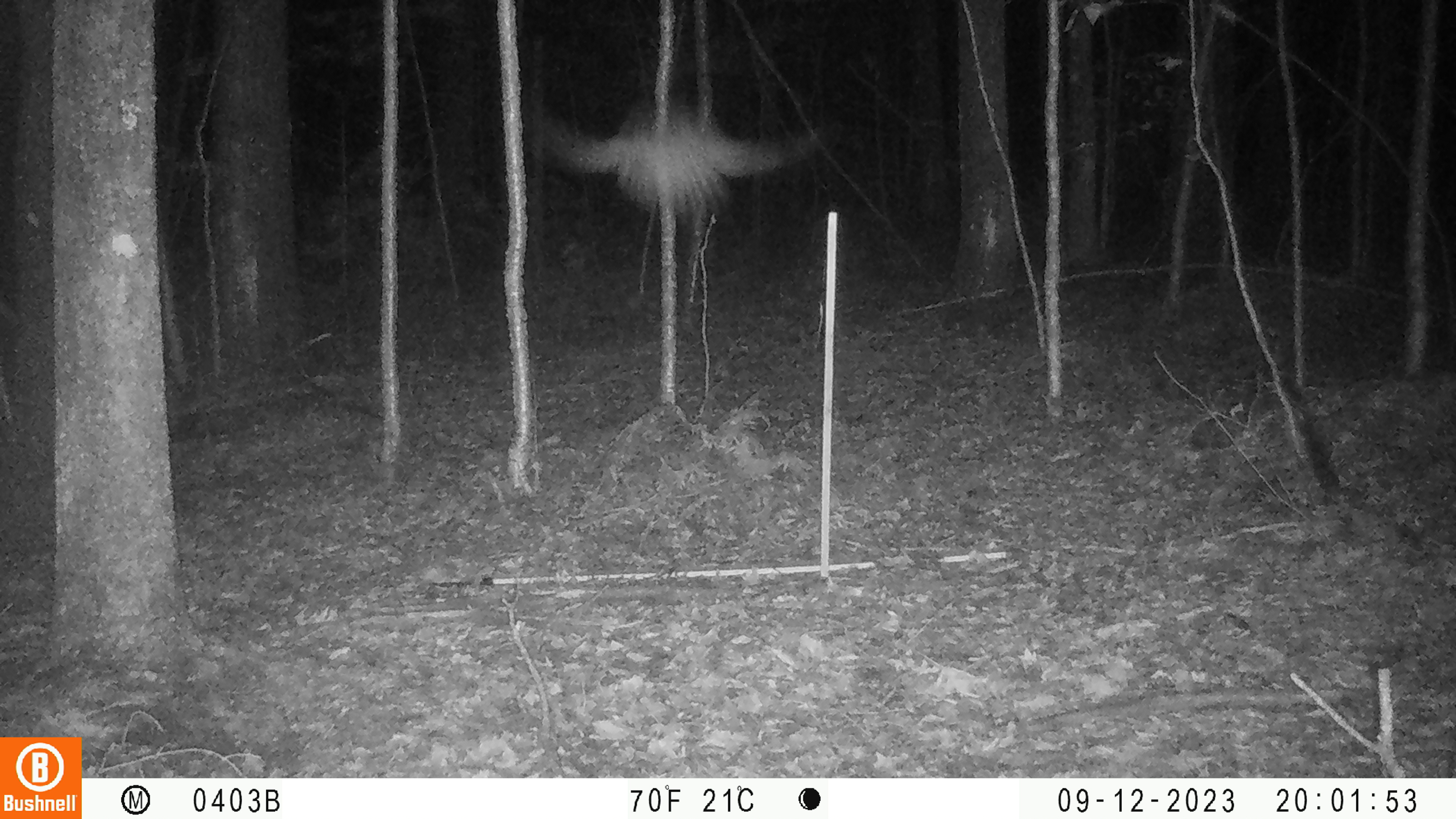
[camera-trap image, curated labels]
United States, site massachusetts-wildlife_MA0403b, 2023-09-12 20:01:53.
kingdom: Animalia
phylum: Chordata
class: Aves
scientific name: Aves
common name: bird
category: bird sp.